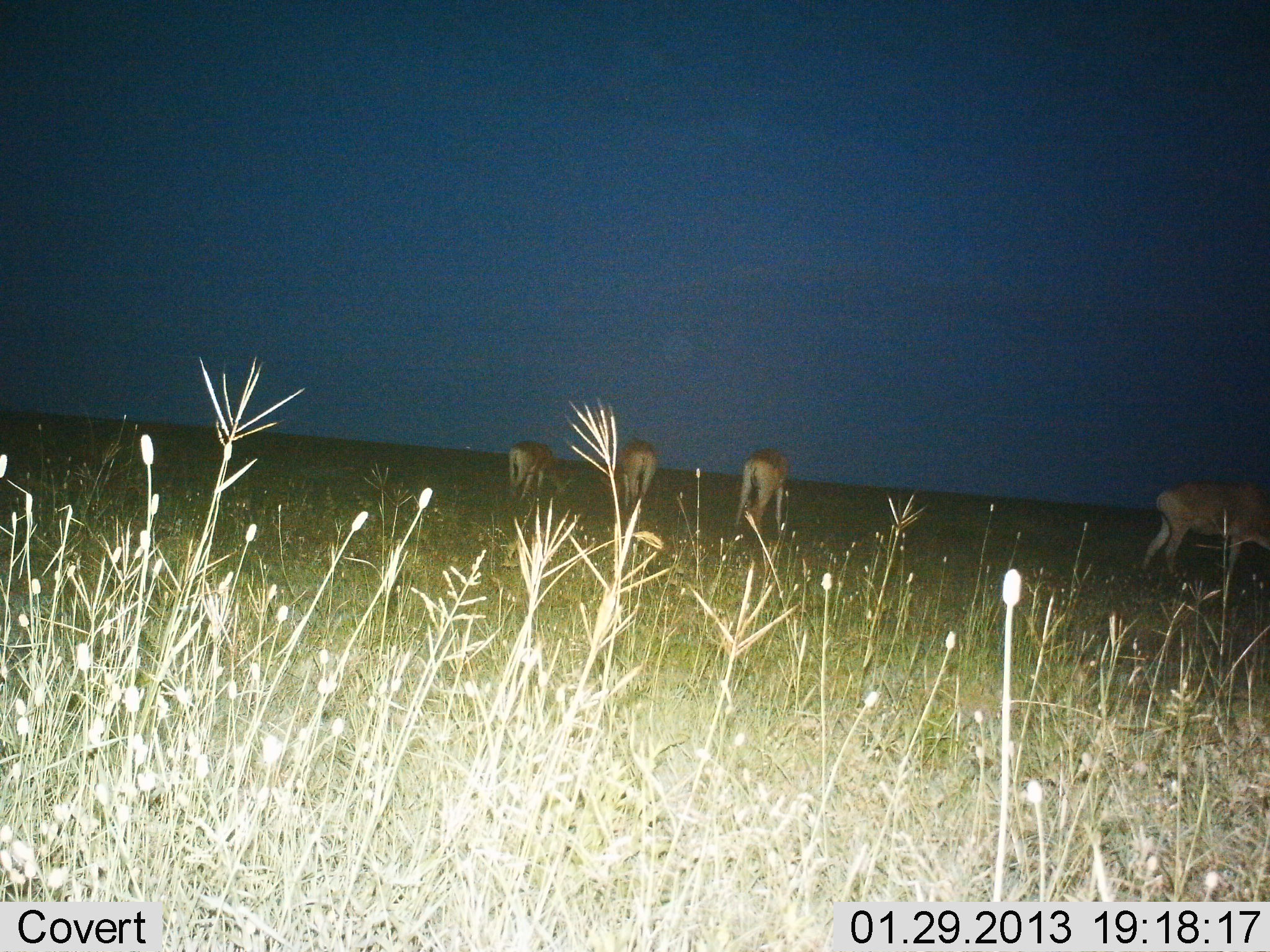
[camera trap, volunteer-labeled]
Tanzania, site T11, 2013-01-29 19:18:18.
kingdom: Animalia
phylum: Chordata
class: Mammalia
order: Artiodactyla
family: Bovidae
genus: Alcelaphus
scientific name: Alcelaphus buselaphus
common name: hartebeest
Hartebeest (Alcelaphus buselaphus), count 4. Behavior (volunteer vote fractions): standing 75%, resting 0%, moving 38%, interacting 0%. Young present (vote fraction): 12%. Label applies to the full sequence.